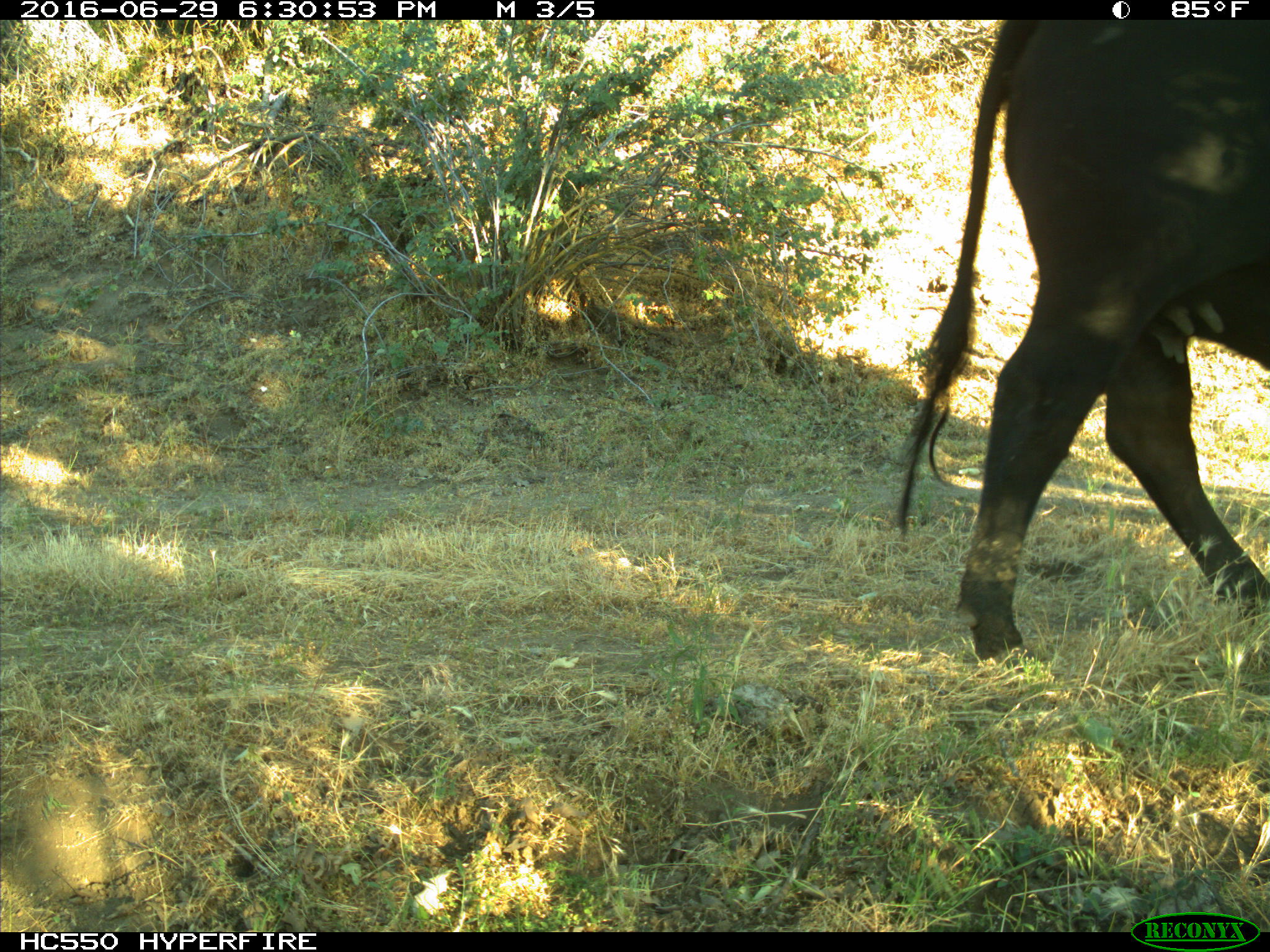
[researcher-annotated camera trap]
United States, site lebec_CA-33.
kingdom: Animalia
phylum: Chordata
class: Mammalia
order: Artiodactyla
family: Bovidae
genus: Bos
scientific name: Bos taurus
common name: domestic cow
Bos taurus (domestic cow).